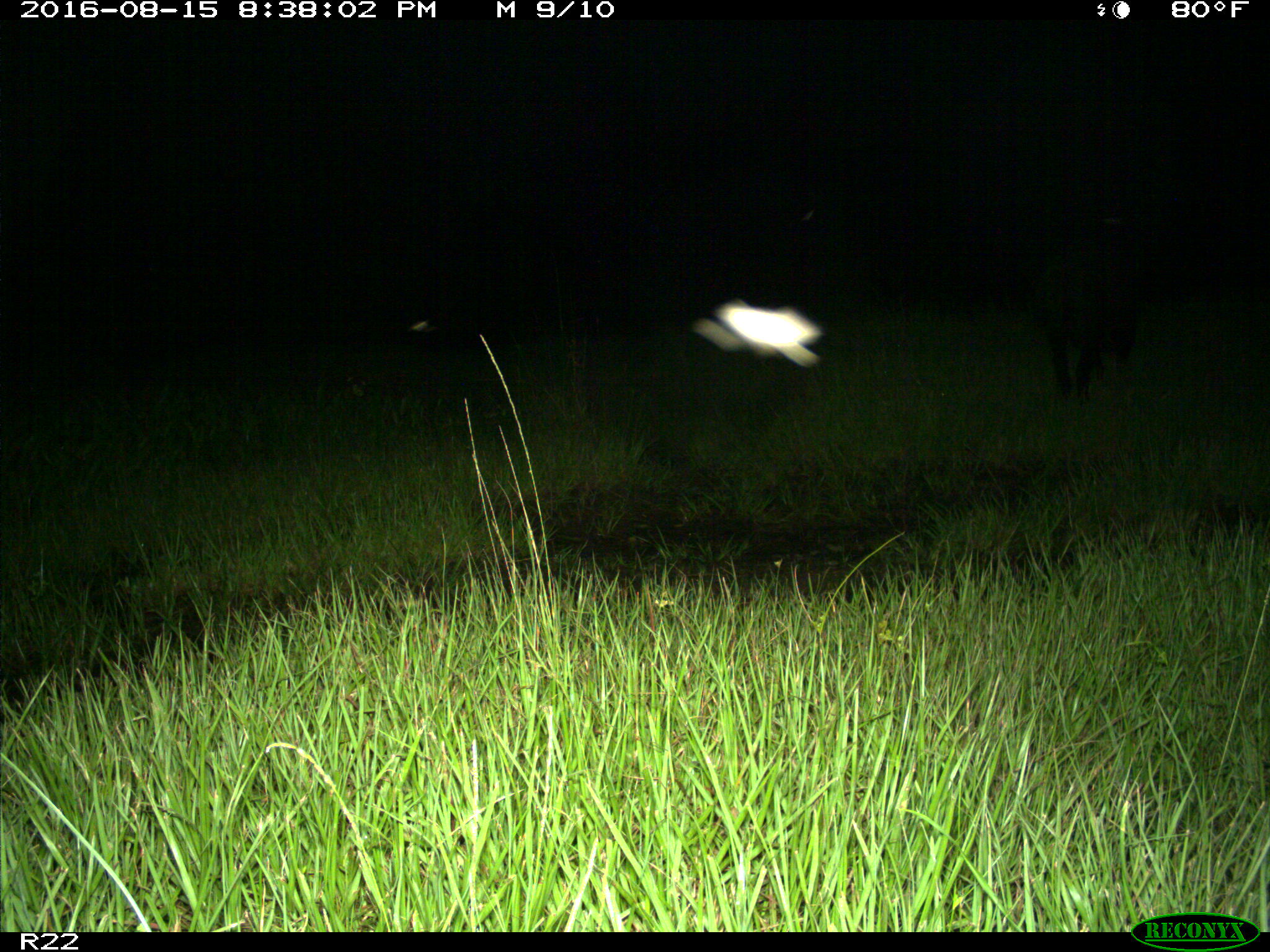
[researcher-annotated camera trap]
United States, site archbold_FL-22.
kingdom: Animalia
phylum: Chordata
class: Mammalia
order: Artiodactyla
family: Suidae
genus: Sus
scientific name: Sus scrofa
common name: wild boar